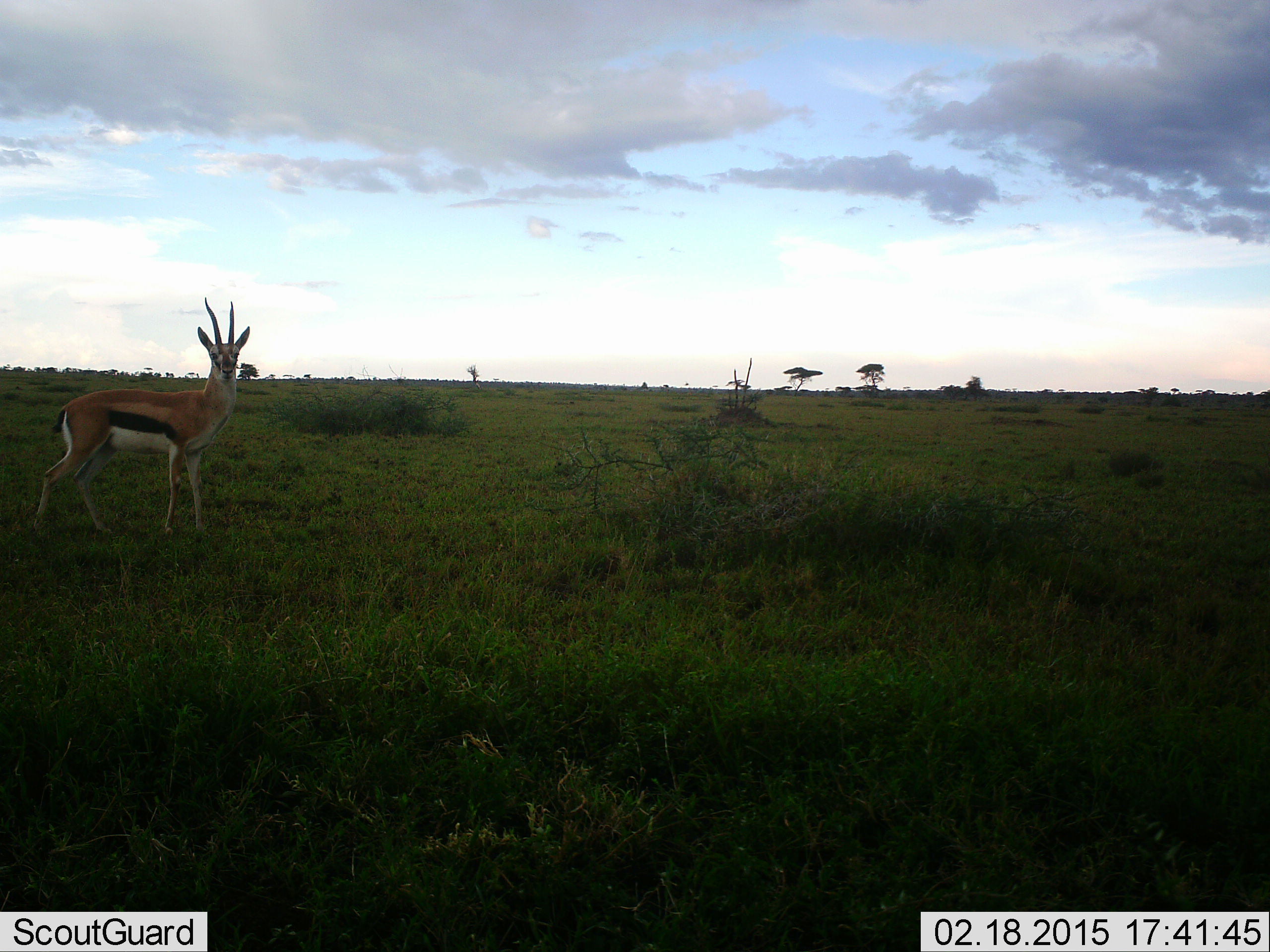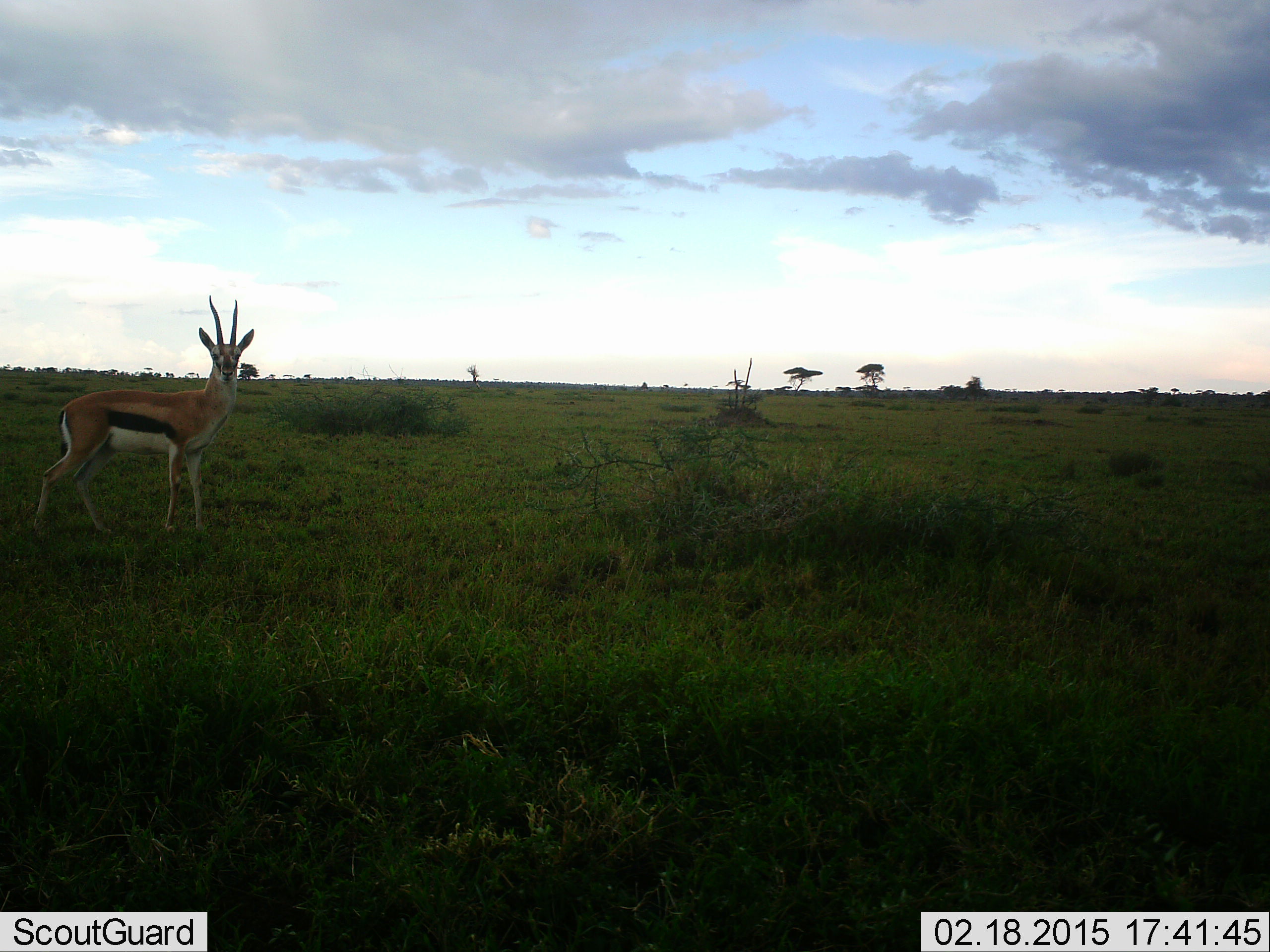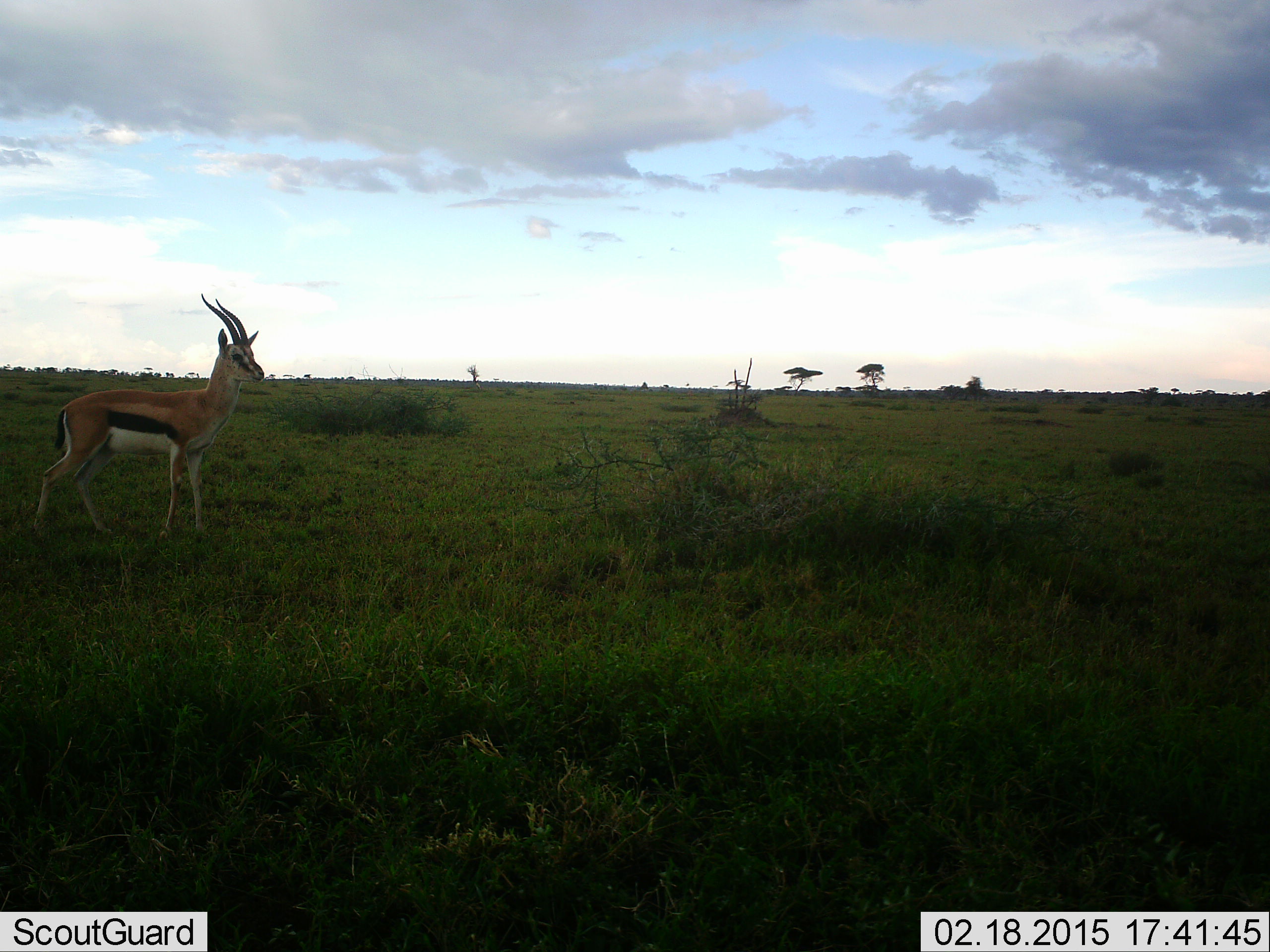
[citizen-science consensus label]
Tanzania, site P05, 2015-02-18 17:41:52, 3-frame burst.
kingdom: Animalia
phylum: Chordata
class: Mammalia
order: Artiodactyla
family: Bovidae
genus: Eudorcas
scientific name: Eudorcas thomsonii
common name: thomson's gazelle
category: gazellethomsons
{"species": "gazellethomsons (thomson's gazelle) (Eudorcas thomsonii)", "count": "1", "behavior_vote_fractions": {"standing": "90%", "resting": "0%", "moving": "0%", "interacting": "10%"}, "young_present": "0%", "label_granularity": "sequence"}